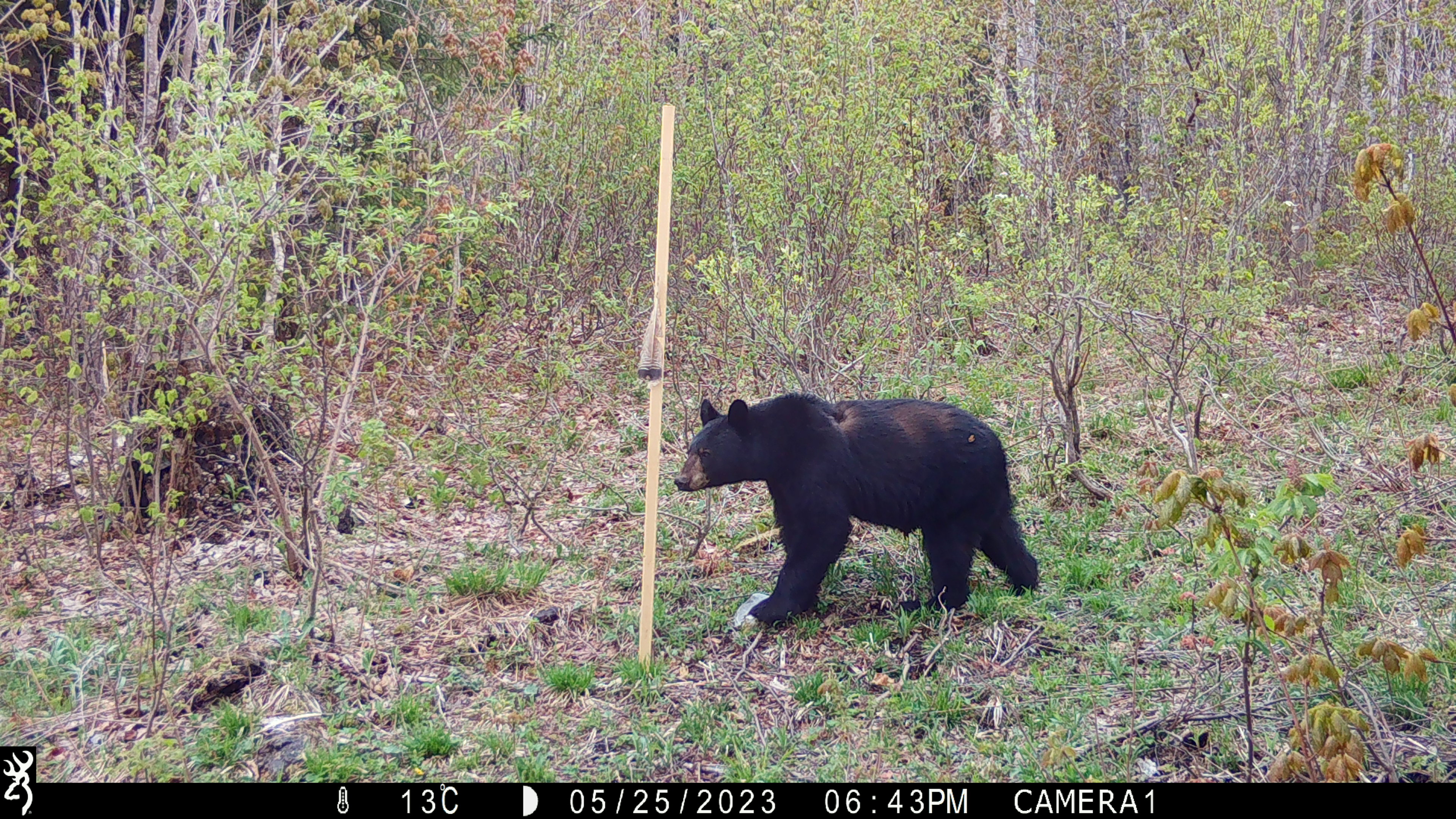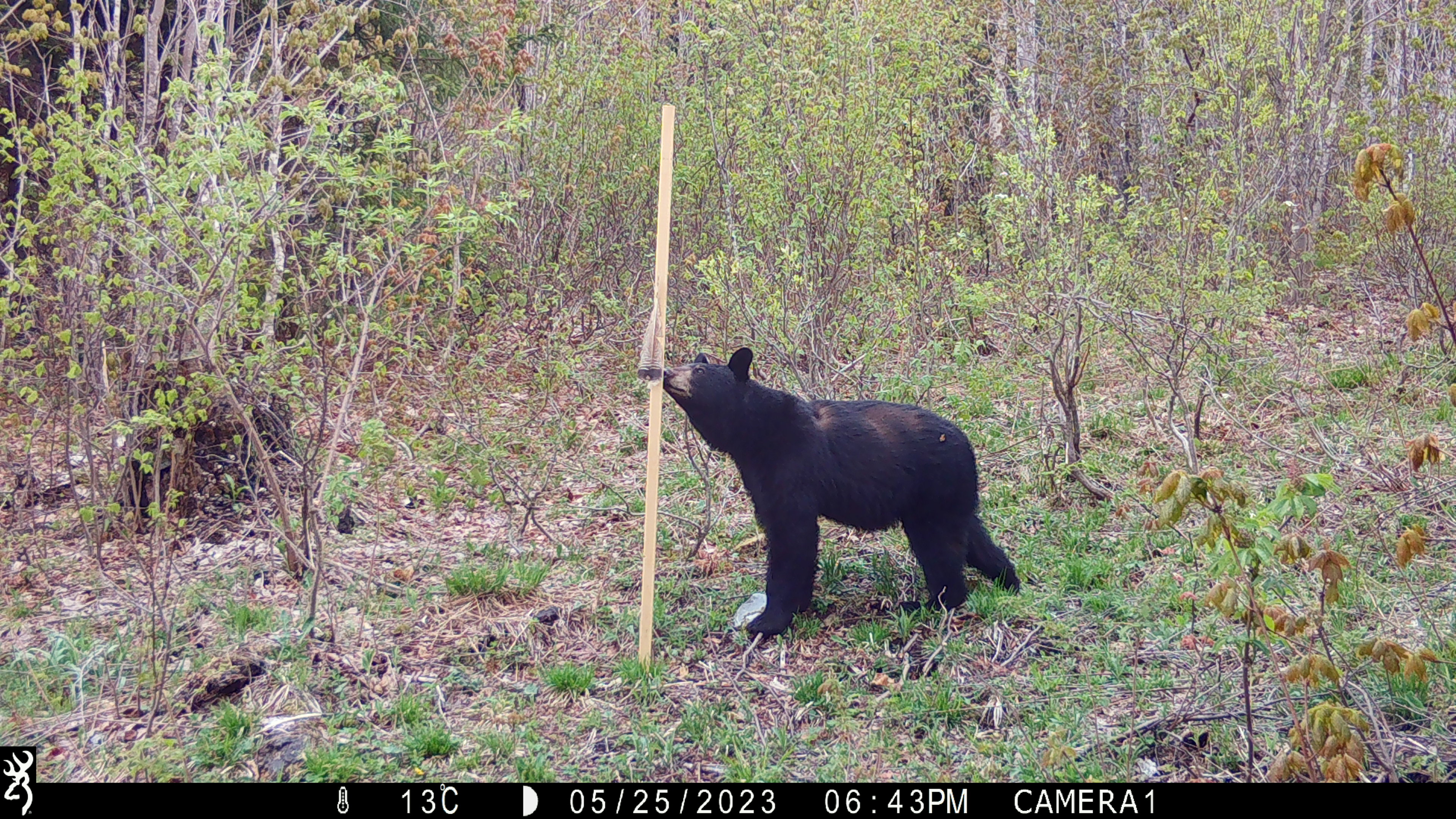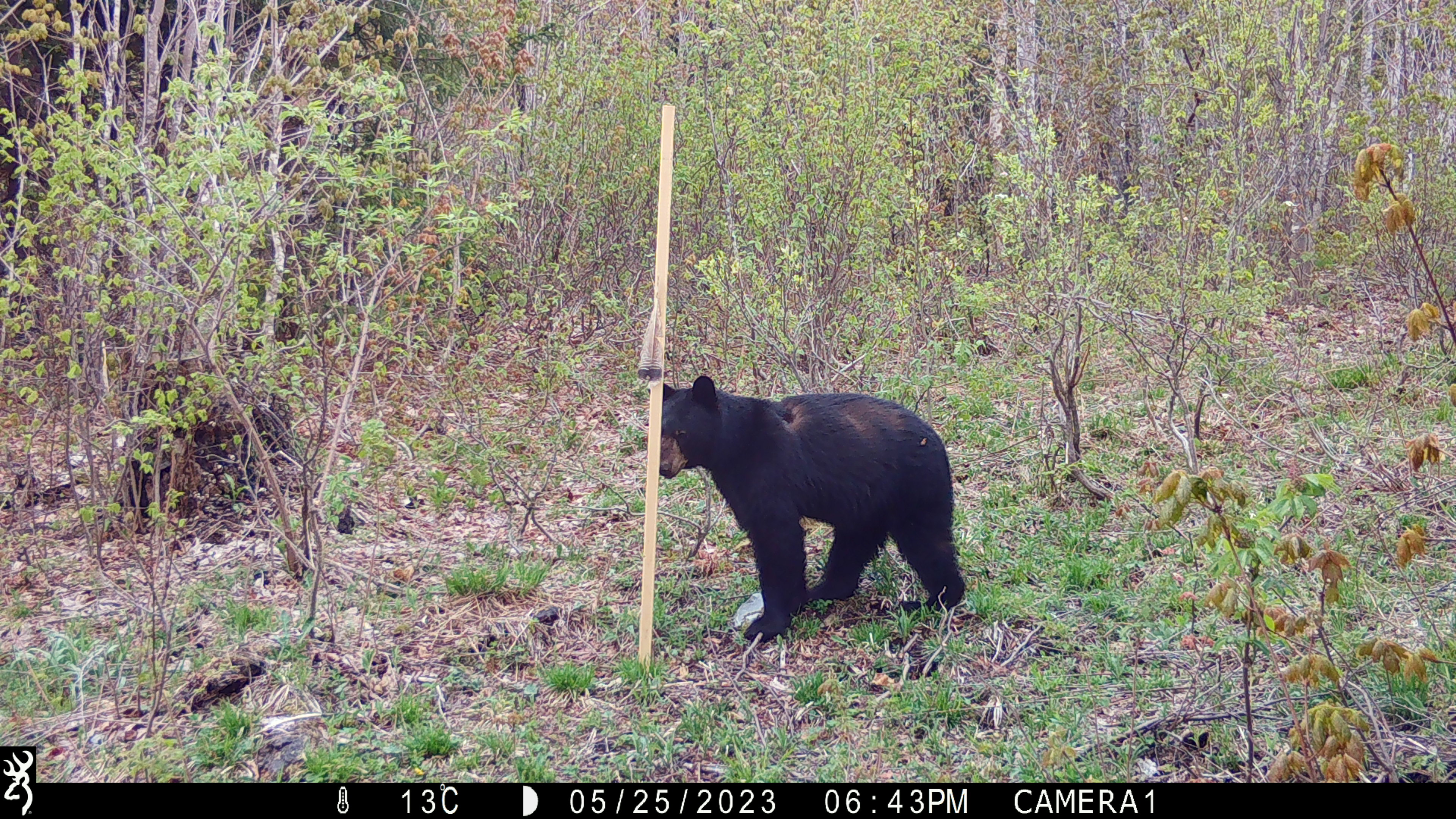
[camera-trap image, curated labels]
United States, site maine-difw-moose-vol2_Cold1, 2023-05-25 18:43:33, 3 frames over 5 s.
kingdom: Animalia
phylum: Chordata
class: Mammalia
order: Carnivora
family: Ursidae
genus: Ursus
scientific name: Ursus americanus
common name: black bear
Black bear (Ursus americanus).